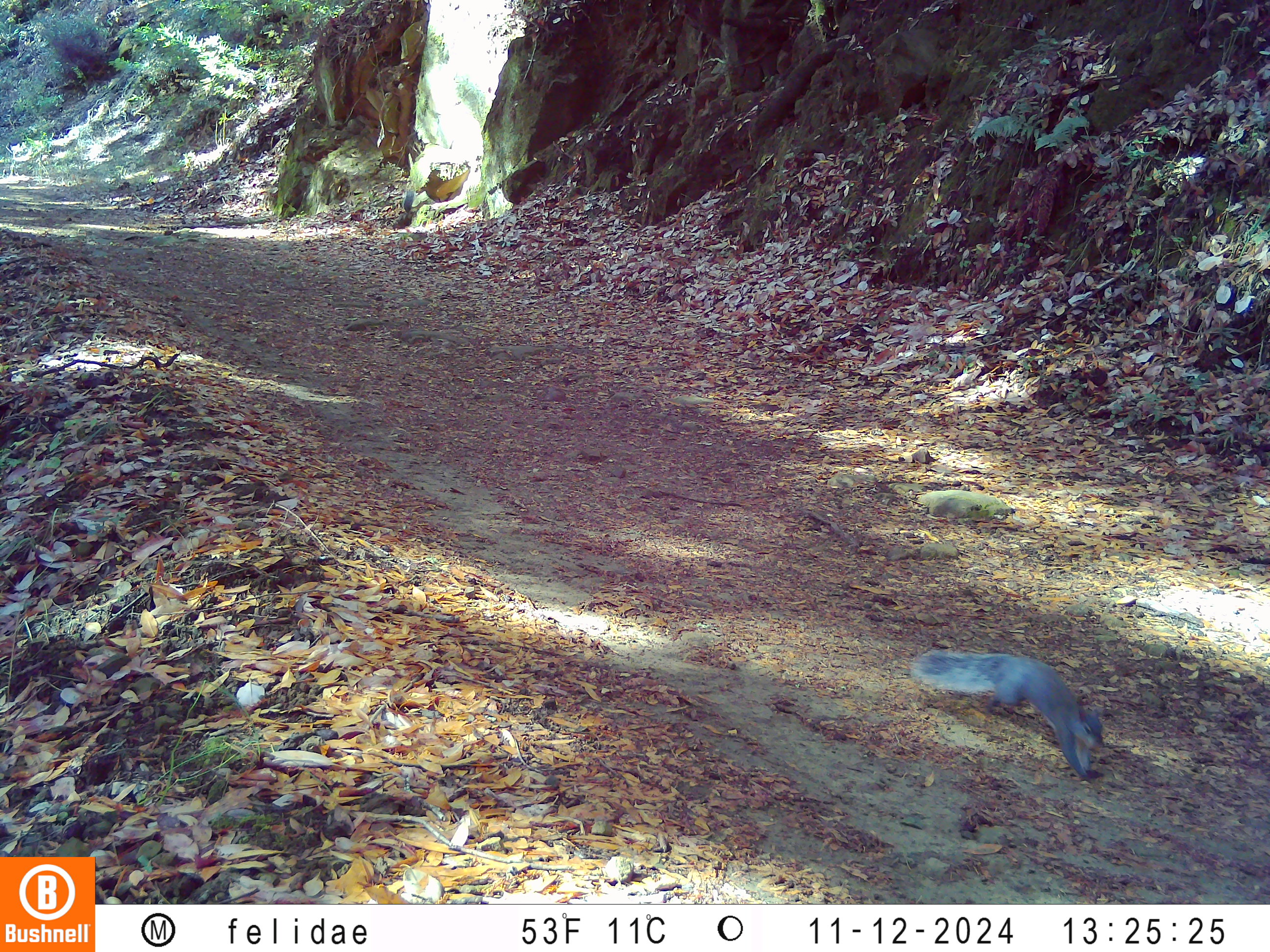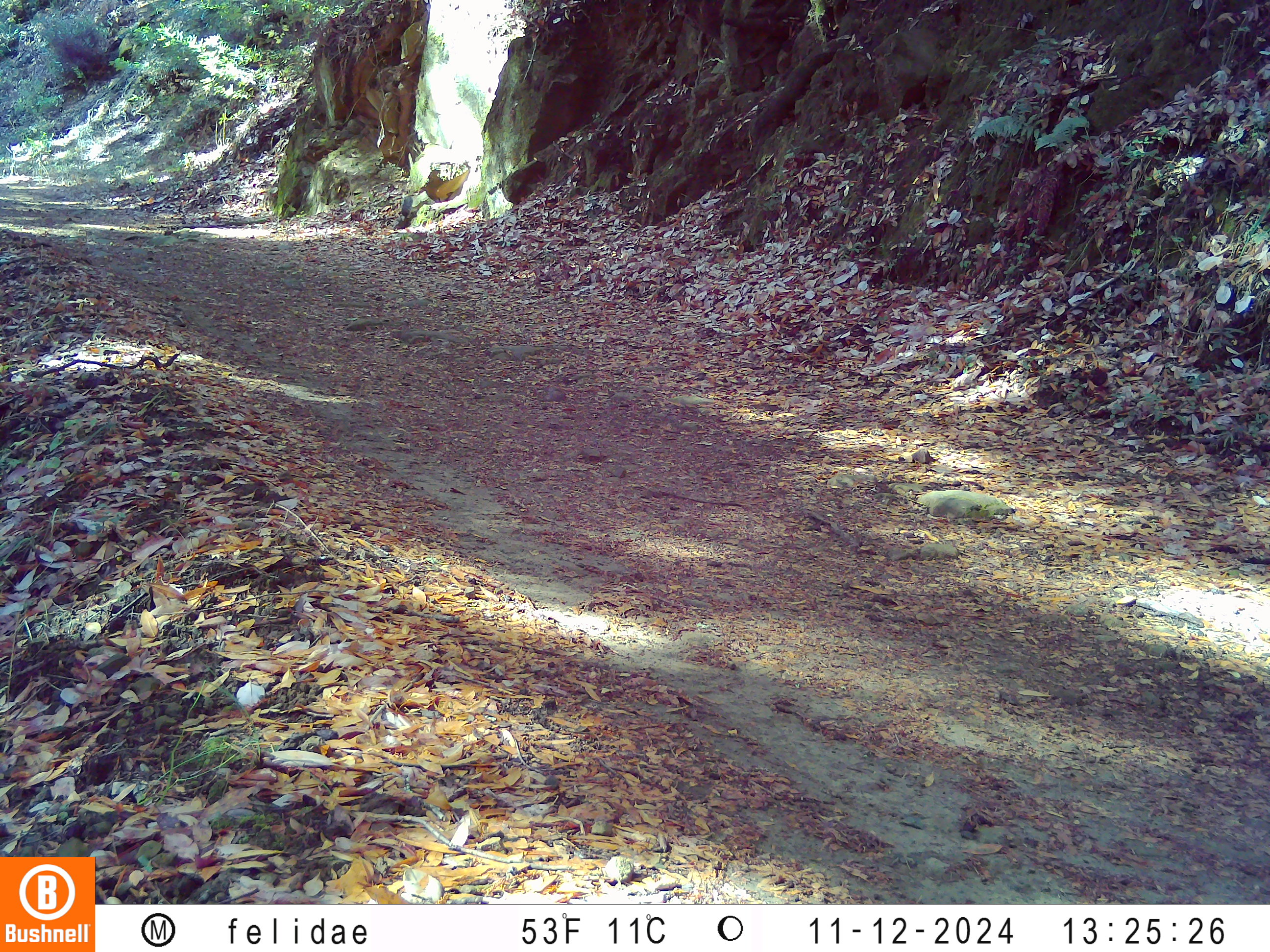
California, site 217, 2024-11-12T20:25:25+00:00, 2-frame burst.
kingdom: Animalia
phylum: Chordata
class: Mammalia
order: Rodentia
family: Sciuridae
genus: Sciurus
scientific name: Sciurus griseus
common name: western gray squirrel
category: western grey squirrel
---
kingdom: Animalia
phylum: Chordata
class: Mammalia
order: Rodentia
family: Sciuridae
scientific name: Sciuridae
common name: squirrel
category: unknown squirrel